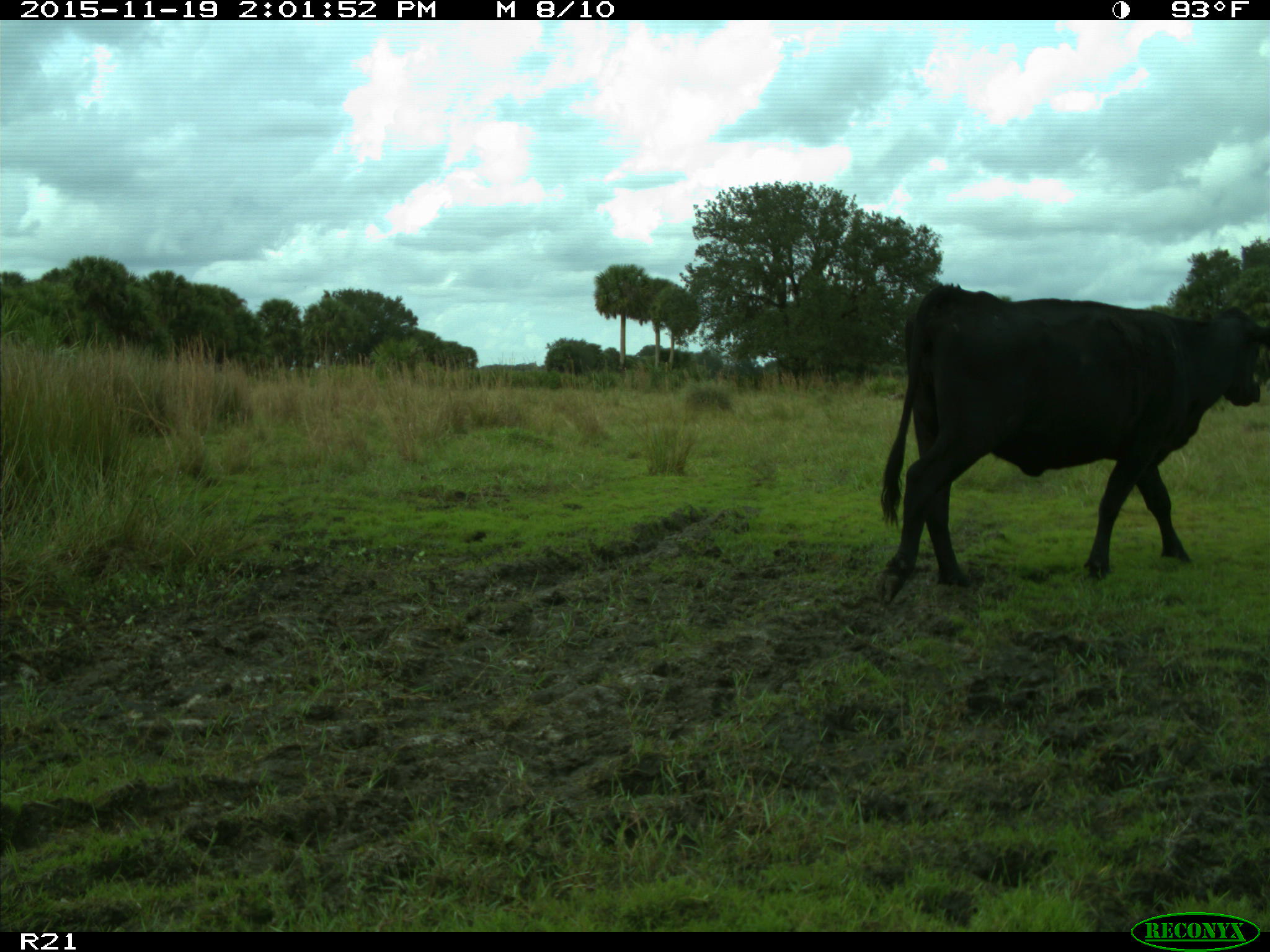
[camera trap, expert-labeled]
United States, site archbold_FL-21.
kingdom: Animalia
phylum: Chordata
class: Mammalia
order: Artiodactyla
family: Bovidae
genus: Bos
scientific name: Bos taurus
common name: domestic cow